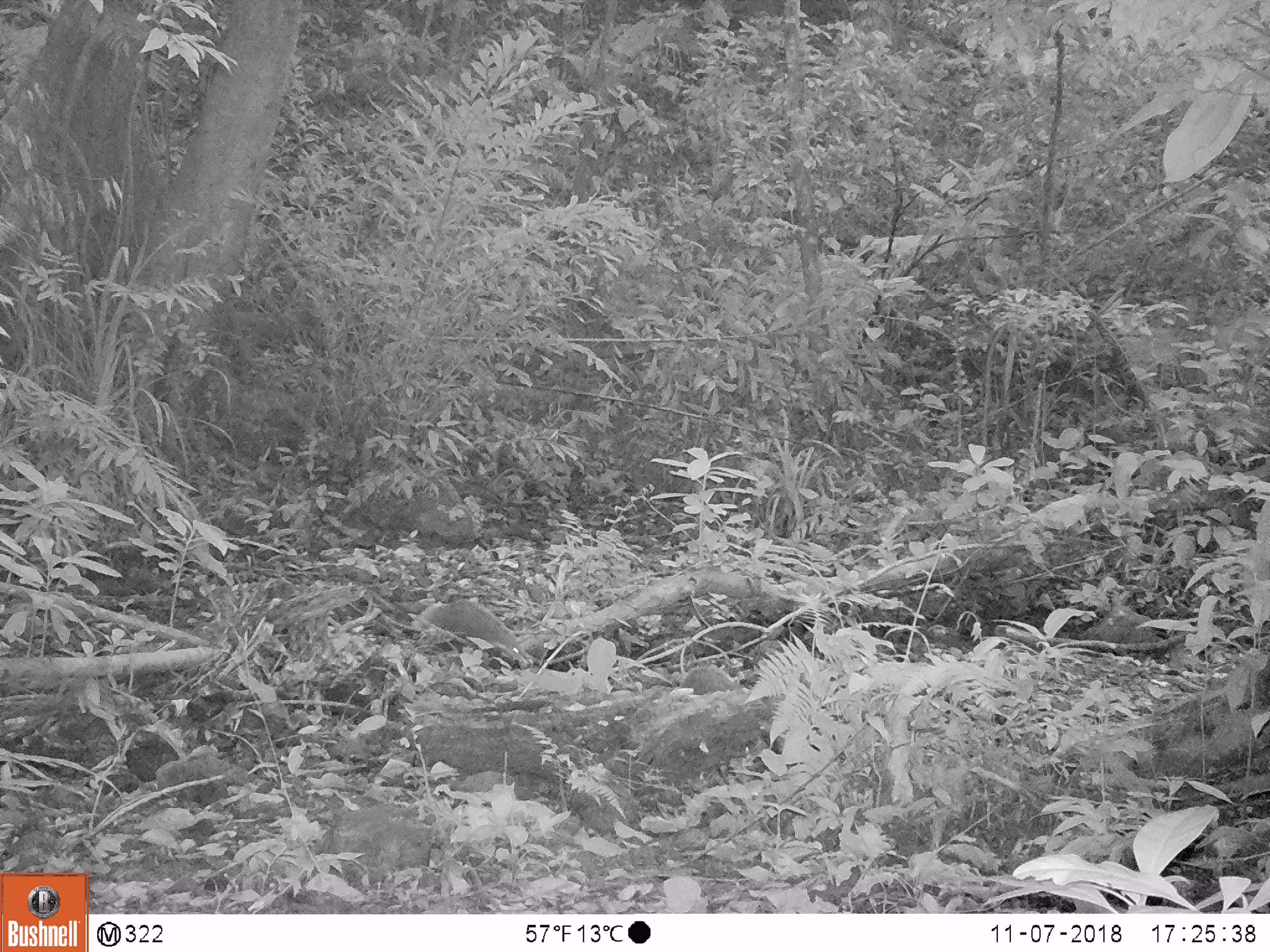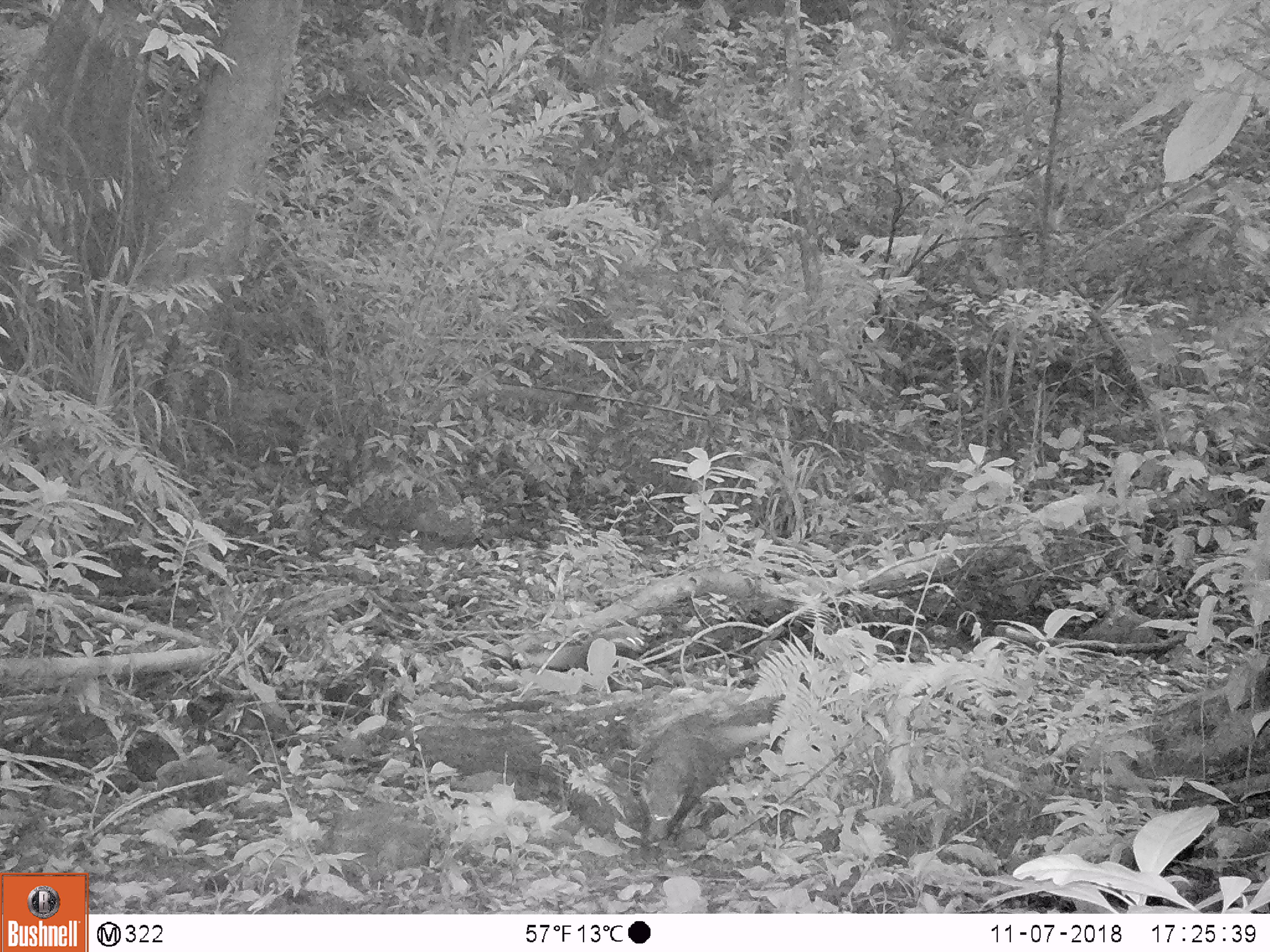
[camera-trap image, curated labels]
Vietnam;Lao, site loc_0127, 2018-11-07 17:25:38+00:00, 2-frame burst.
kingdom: Animalia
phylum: Chordata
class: Mammalia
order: Carnivora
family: Herpestidae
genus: Urva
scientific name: Urva urva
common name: crab-eating mongoose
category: crab eating mongoose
Crab eating mongoose (crab-eating mongoose) (Urva urva). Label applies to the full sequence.